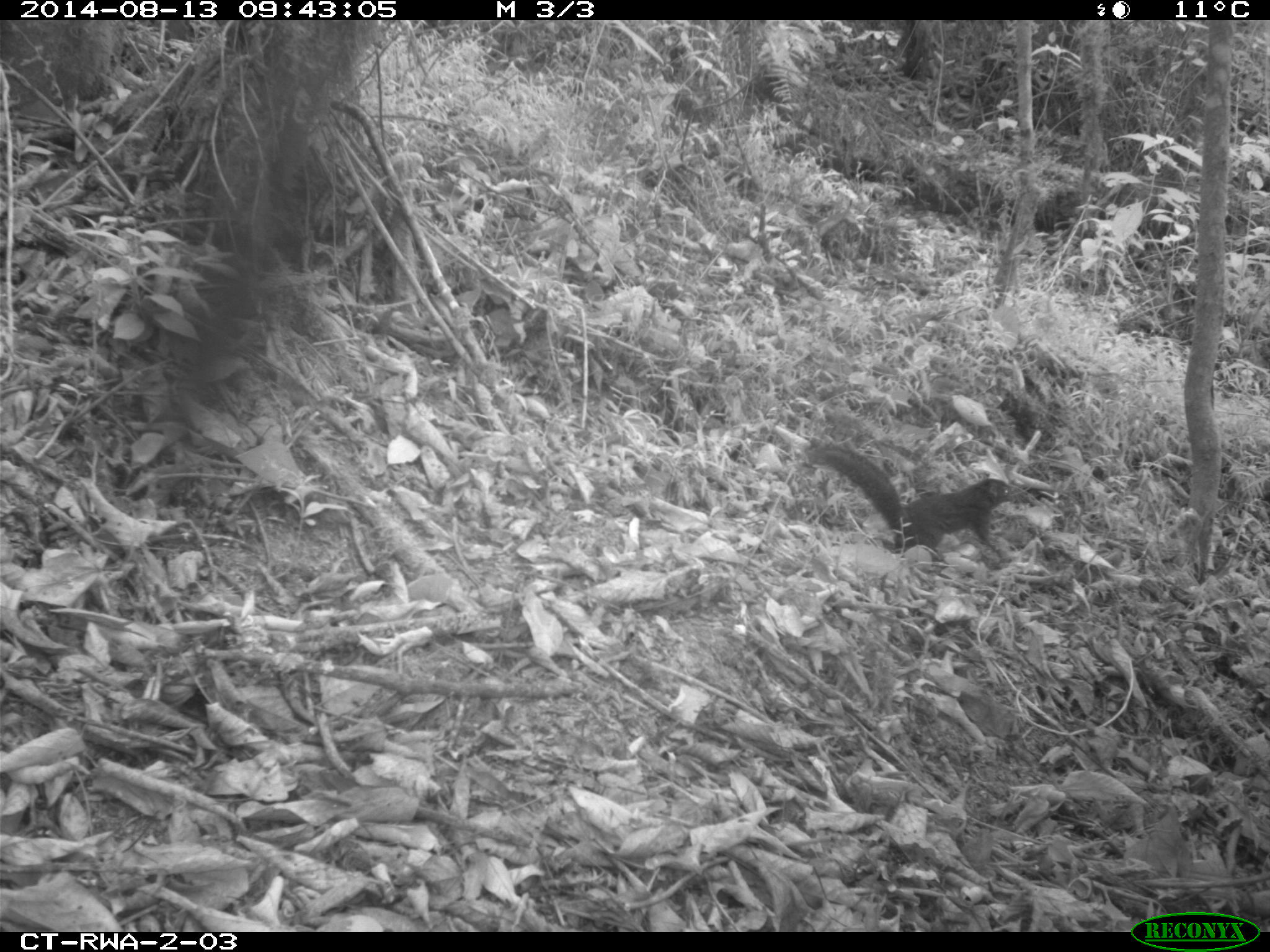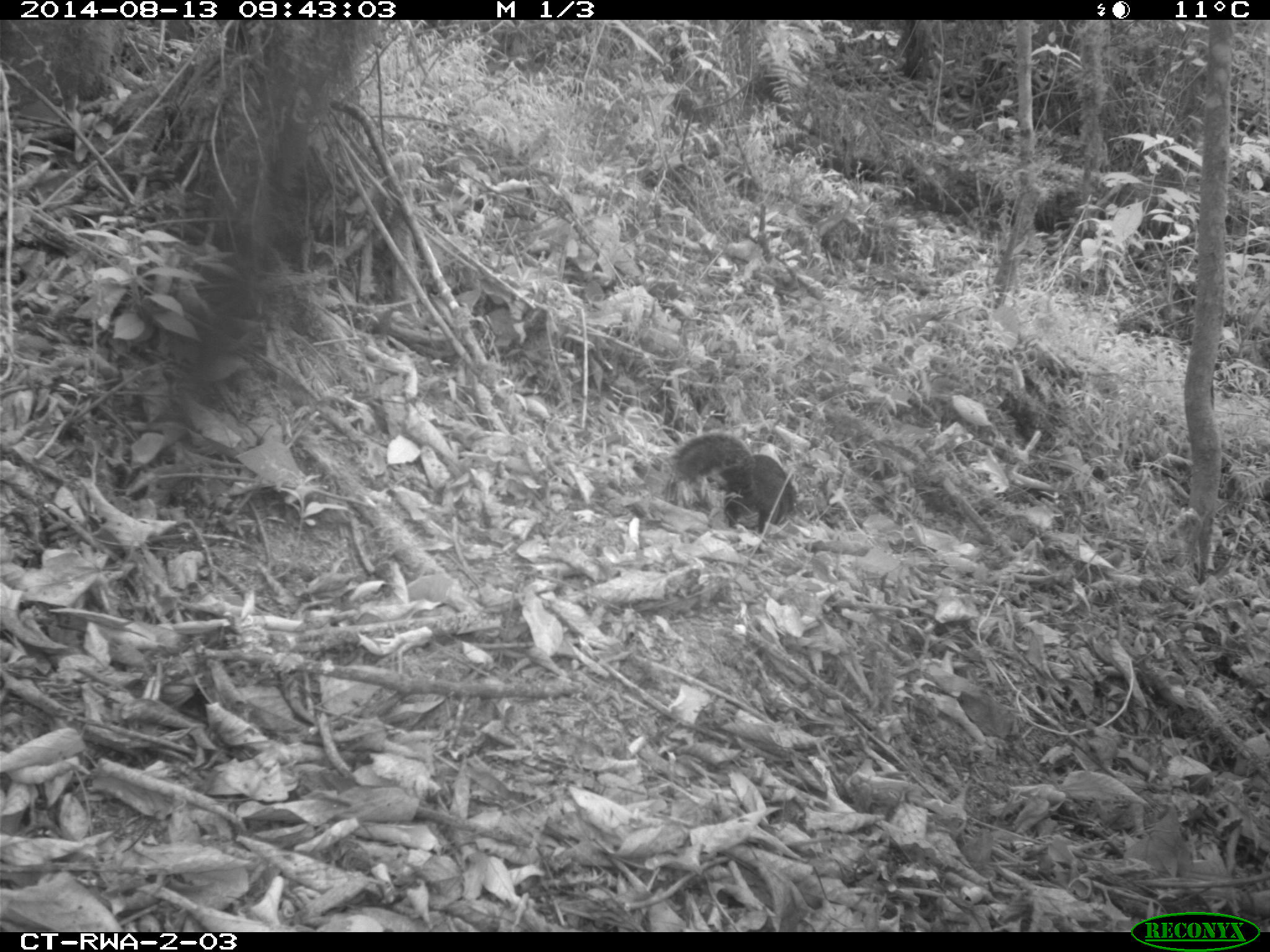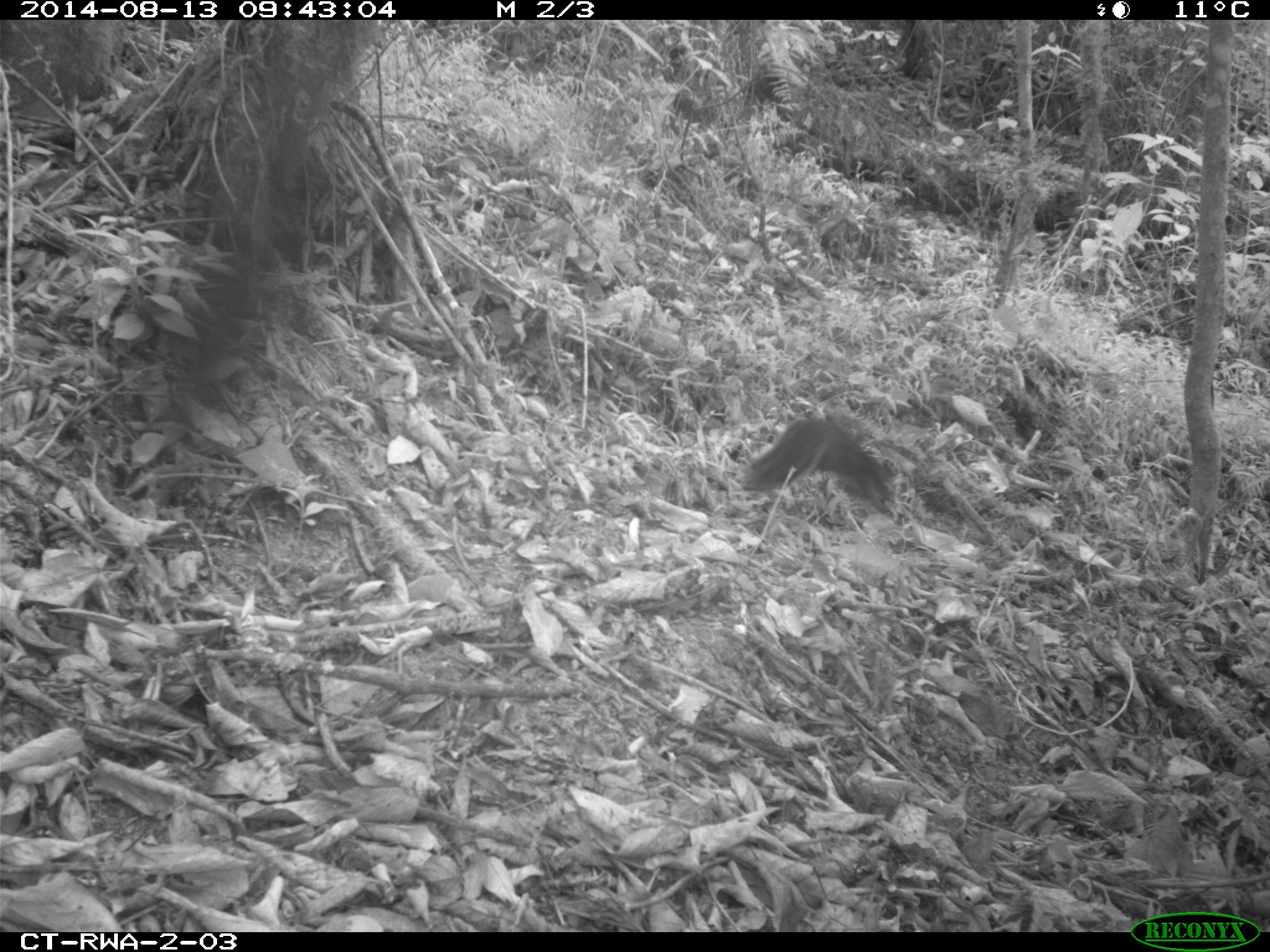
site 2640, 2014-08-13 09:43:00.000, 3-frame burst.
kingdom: Animalia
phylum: Chordata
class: Mammalia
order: Rodentia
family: Sciuridae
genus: Funisciurus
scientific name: Funisciurus carruthersi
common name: carruther's mountain squirrel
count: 1